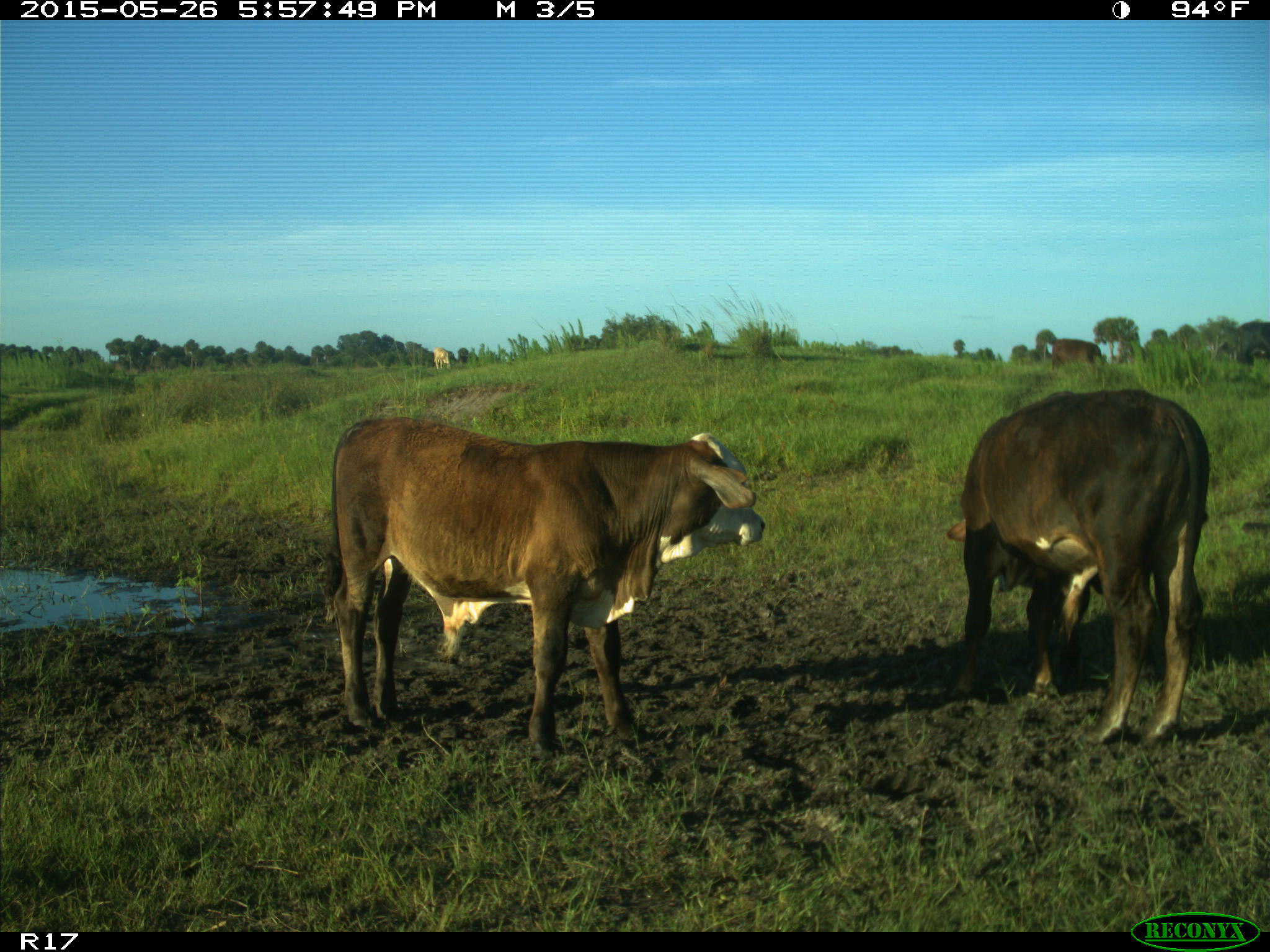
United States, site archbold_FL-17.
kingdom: Animalia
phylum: Chordata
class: Mammalia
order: Artiodactyla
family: Bovidae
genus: Bos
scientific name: Bos taurus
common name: domestic cow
Bos taurus (domestic cow).